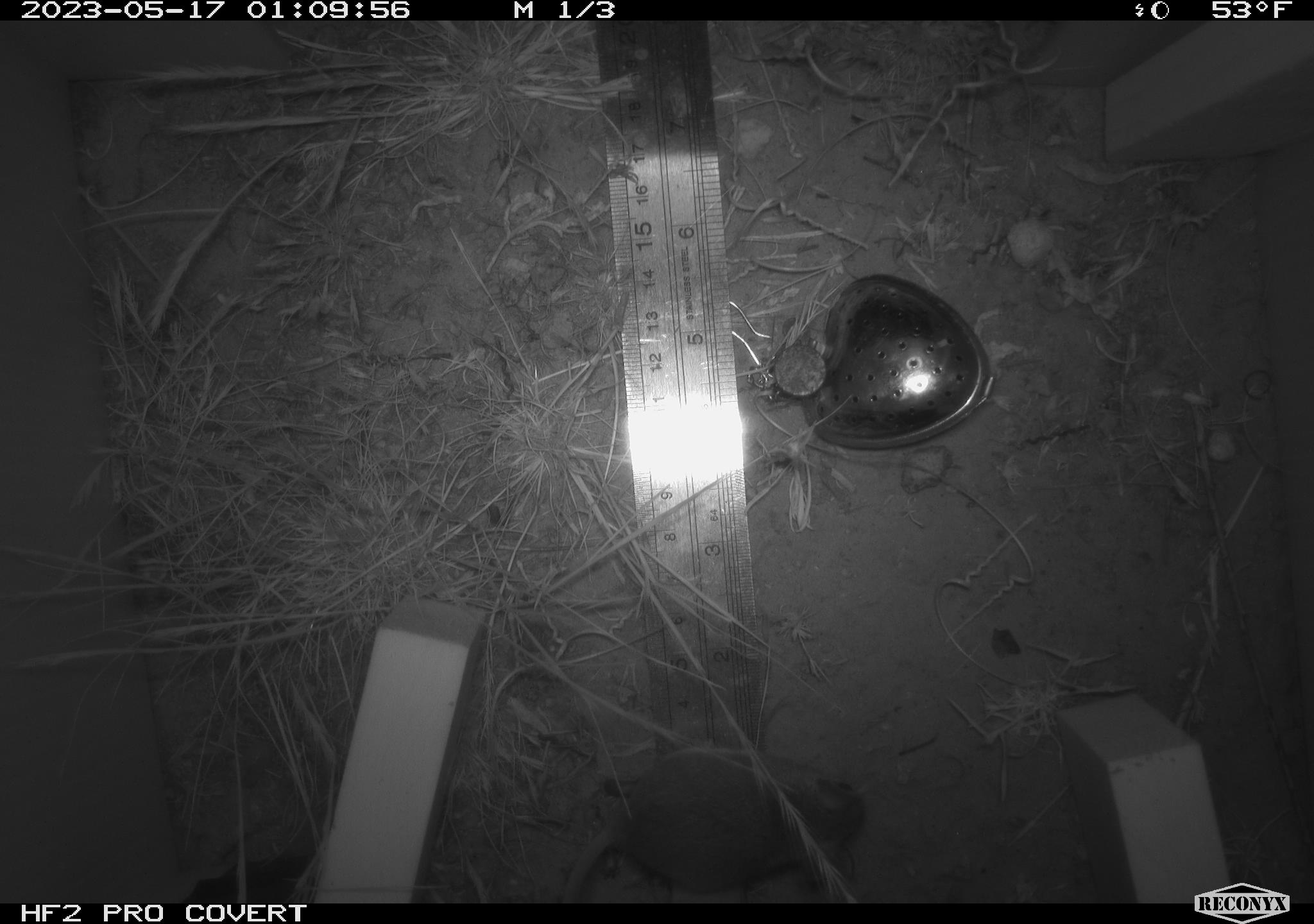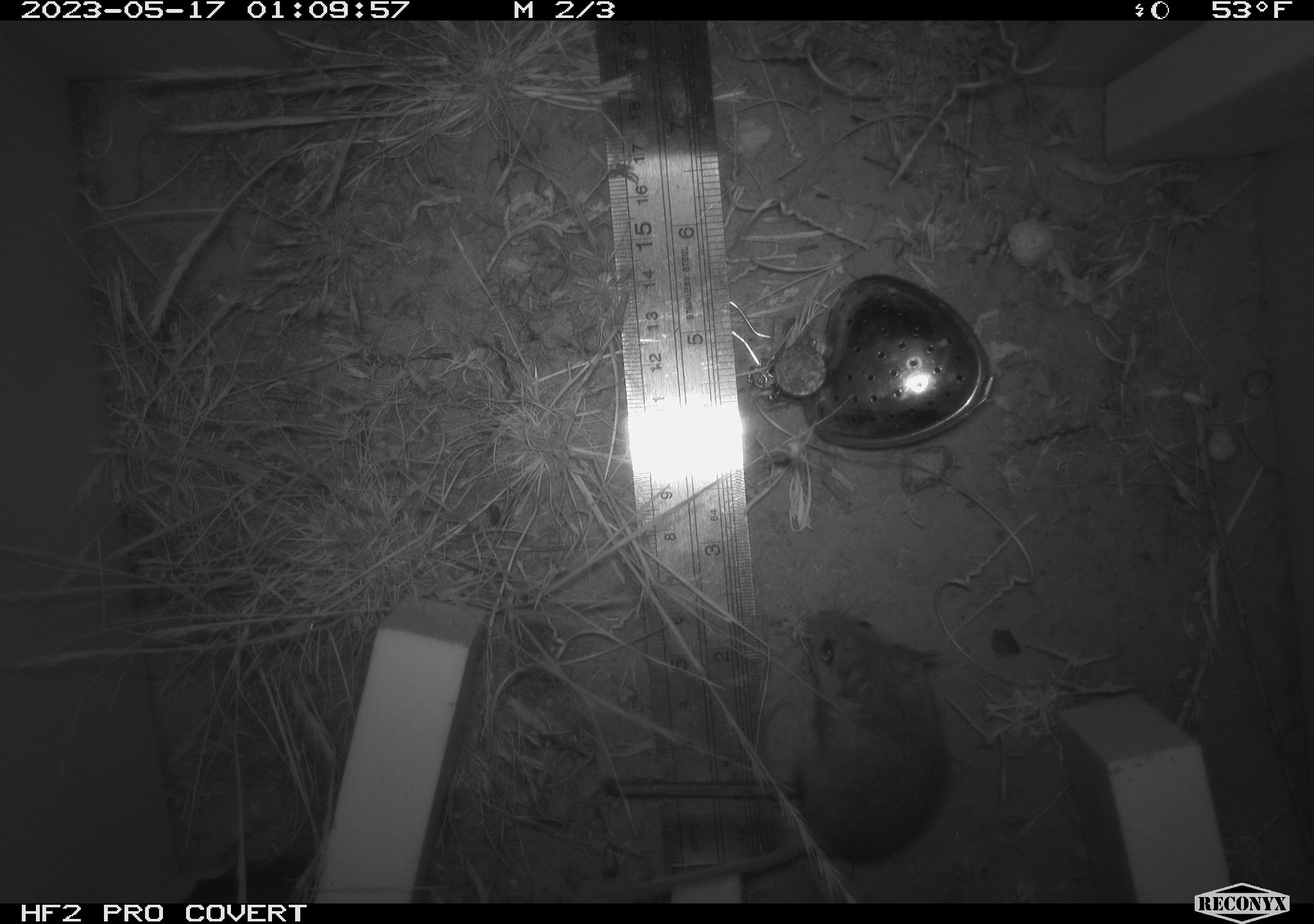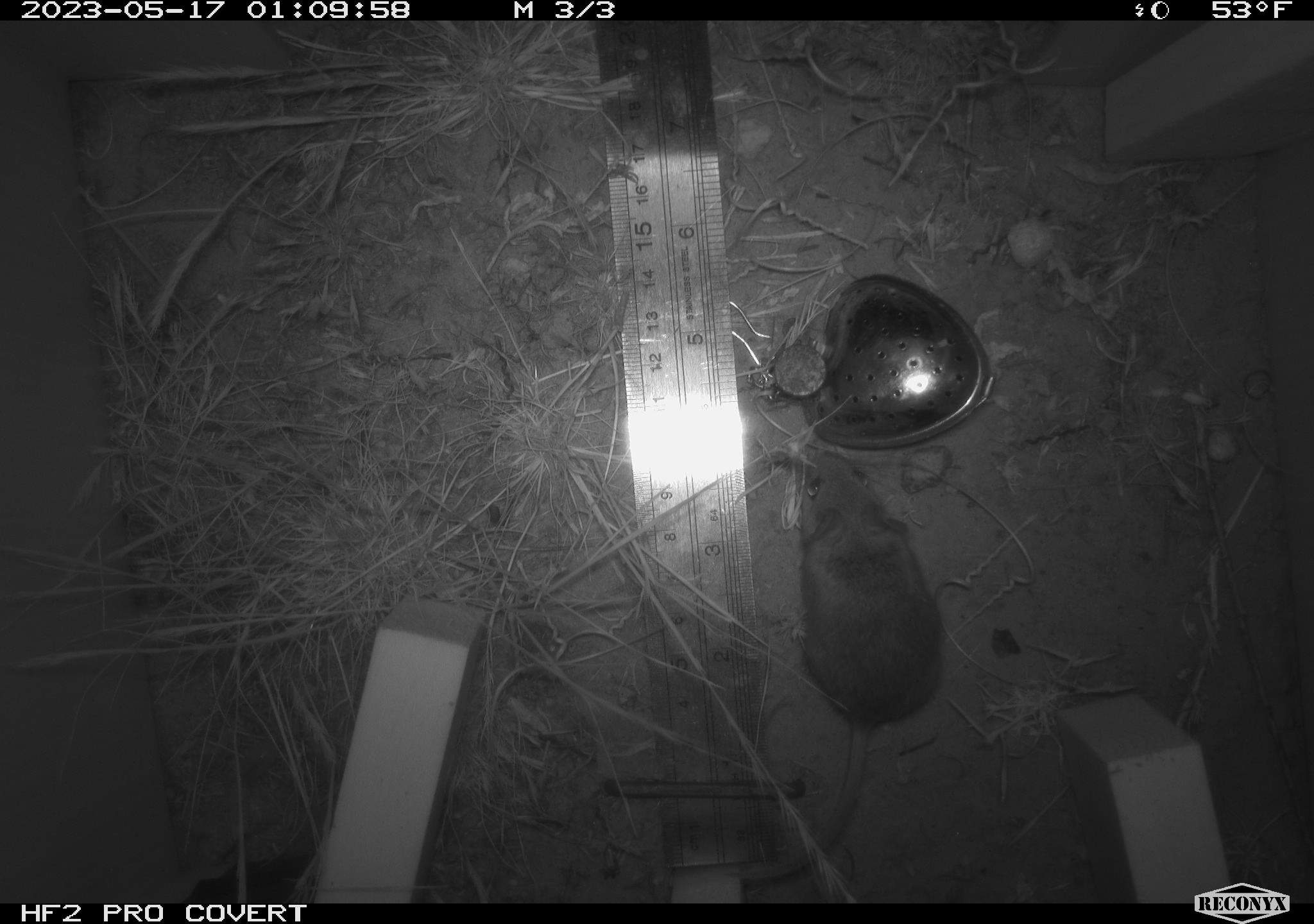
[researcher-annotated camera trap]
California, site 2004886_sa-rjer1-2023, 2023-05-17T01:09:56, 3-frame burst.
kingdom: Animalia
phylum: Chordata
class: Mammalia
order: Rodentia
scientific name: Rodentia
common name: mouse species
Mouse species (Rodentia).